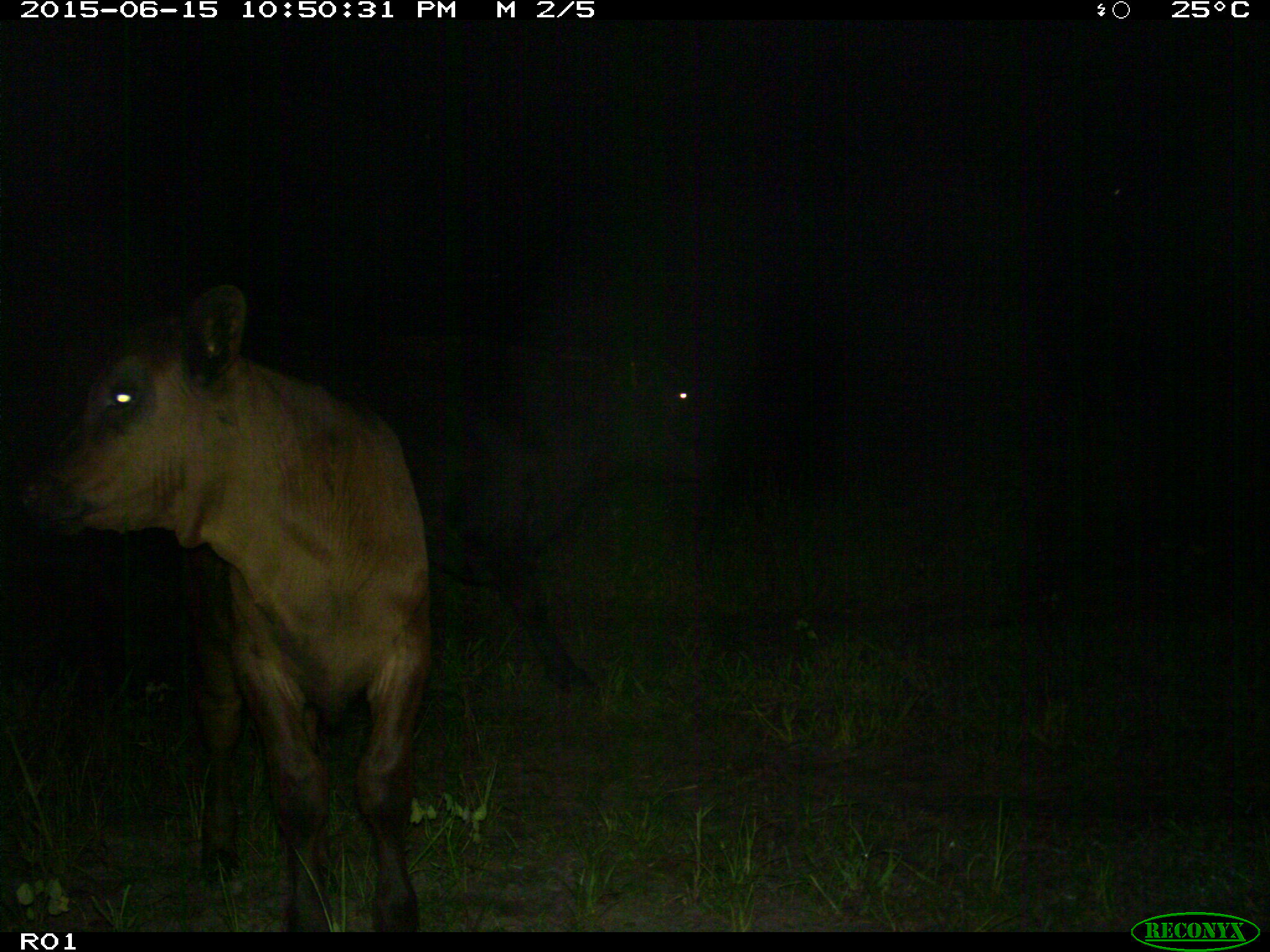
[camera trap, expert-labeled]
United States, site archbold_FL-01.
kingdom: Animalia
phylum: Chordata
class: Mammalia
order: Artiodactyla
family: Bovidae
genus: Bos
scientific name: Bos taurus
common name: domestic cow